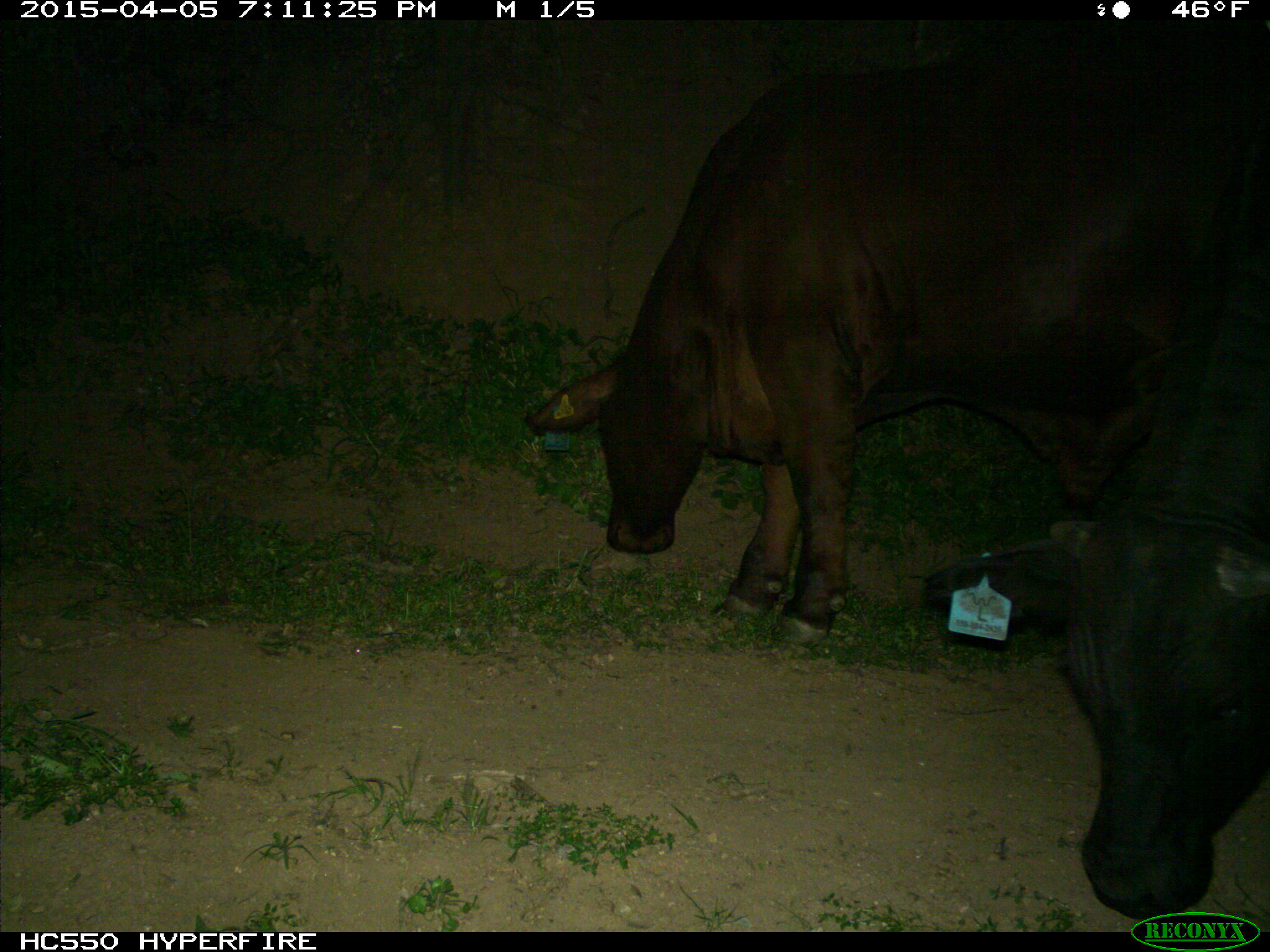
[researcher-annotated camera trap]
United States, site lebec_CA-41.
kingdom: Animalia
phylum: Chordata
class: Mammalia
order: Artiodactyla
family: Bovidae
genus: Bos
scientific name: Bos taurus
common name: domestic cow